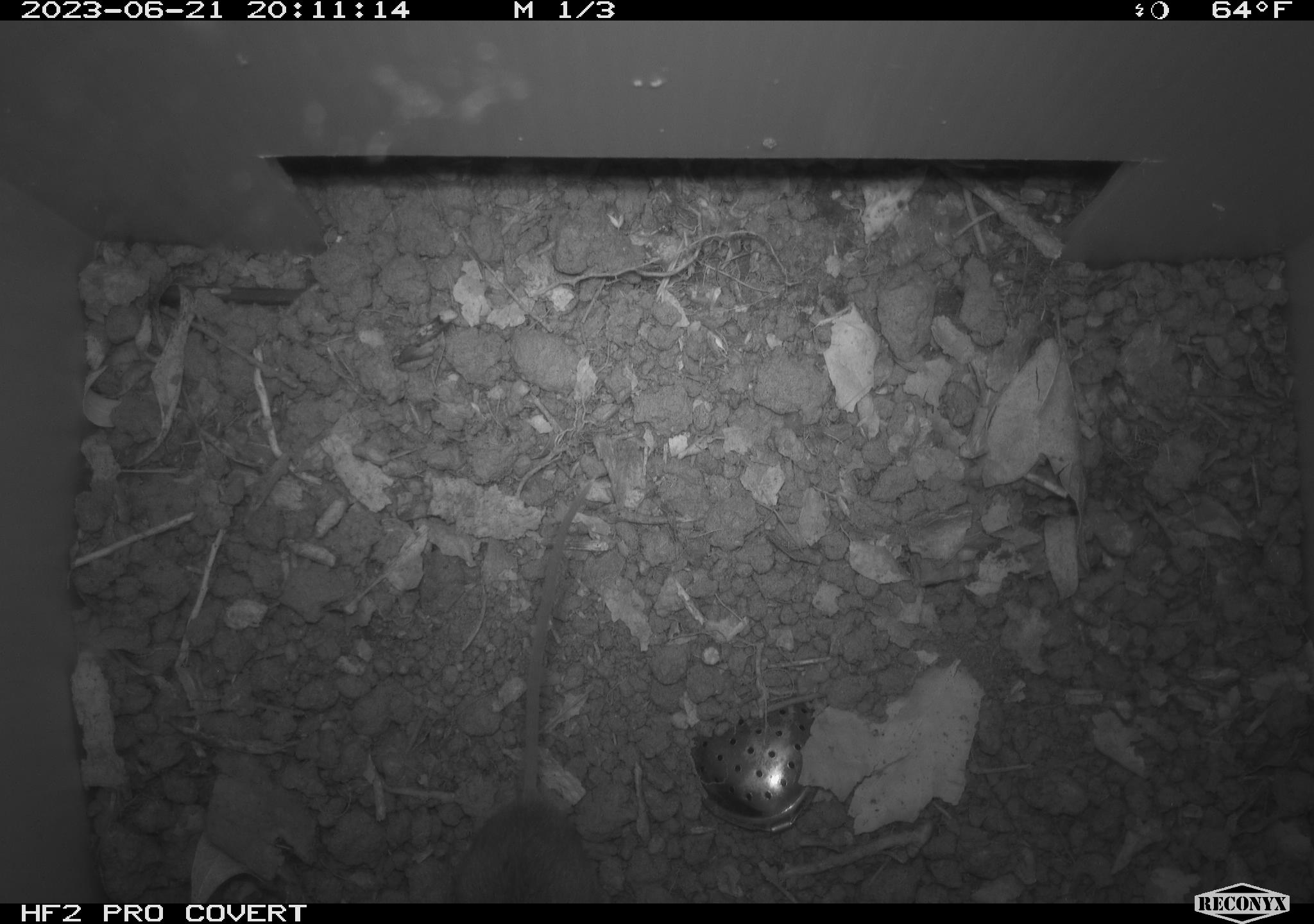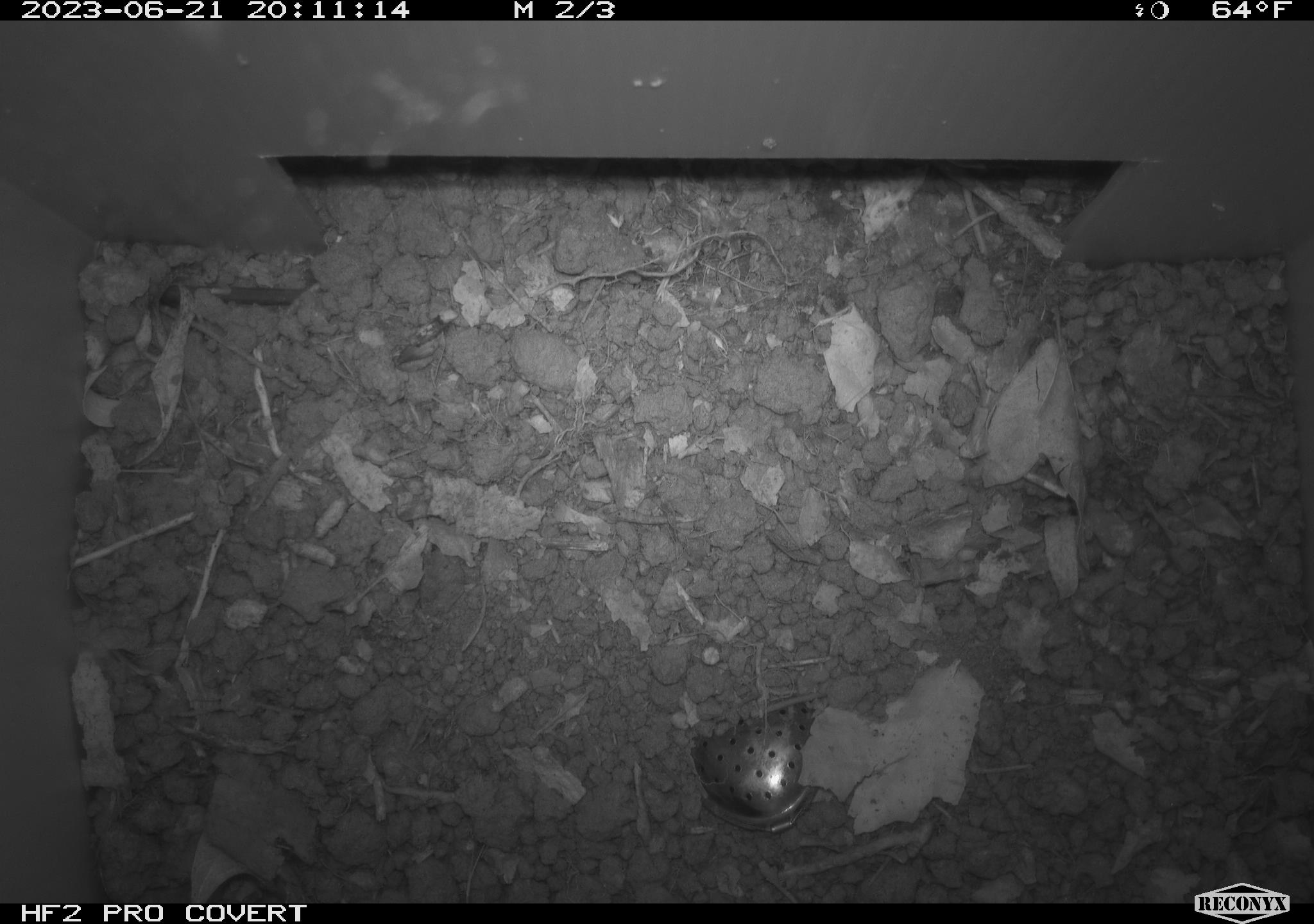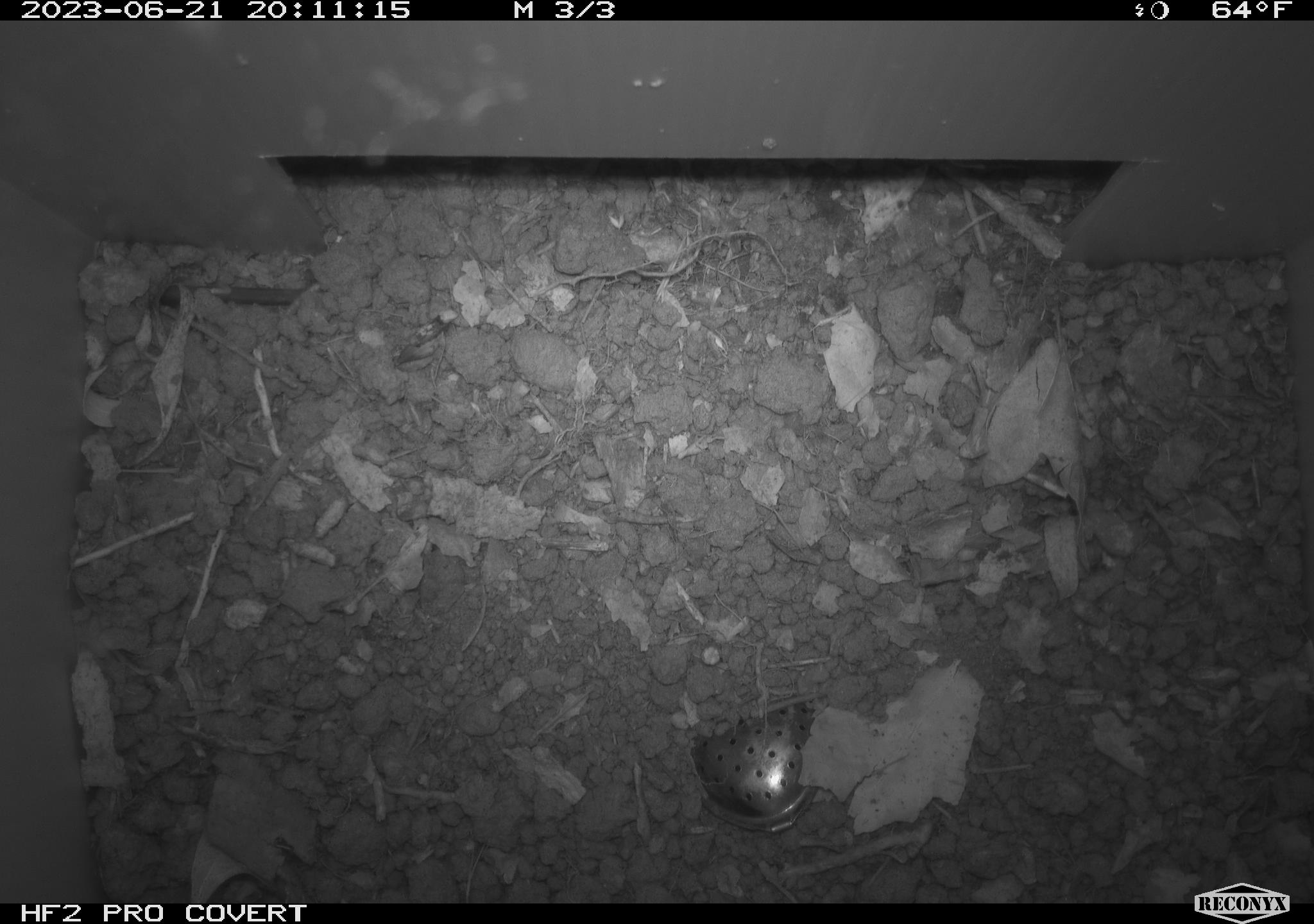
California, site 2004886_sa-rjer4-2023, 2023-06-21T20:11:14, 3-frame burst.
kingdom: Animalia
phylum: Chordata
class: Mammalia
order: Rodentia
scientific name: Rodentia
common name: mouse species